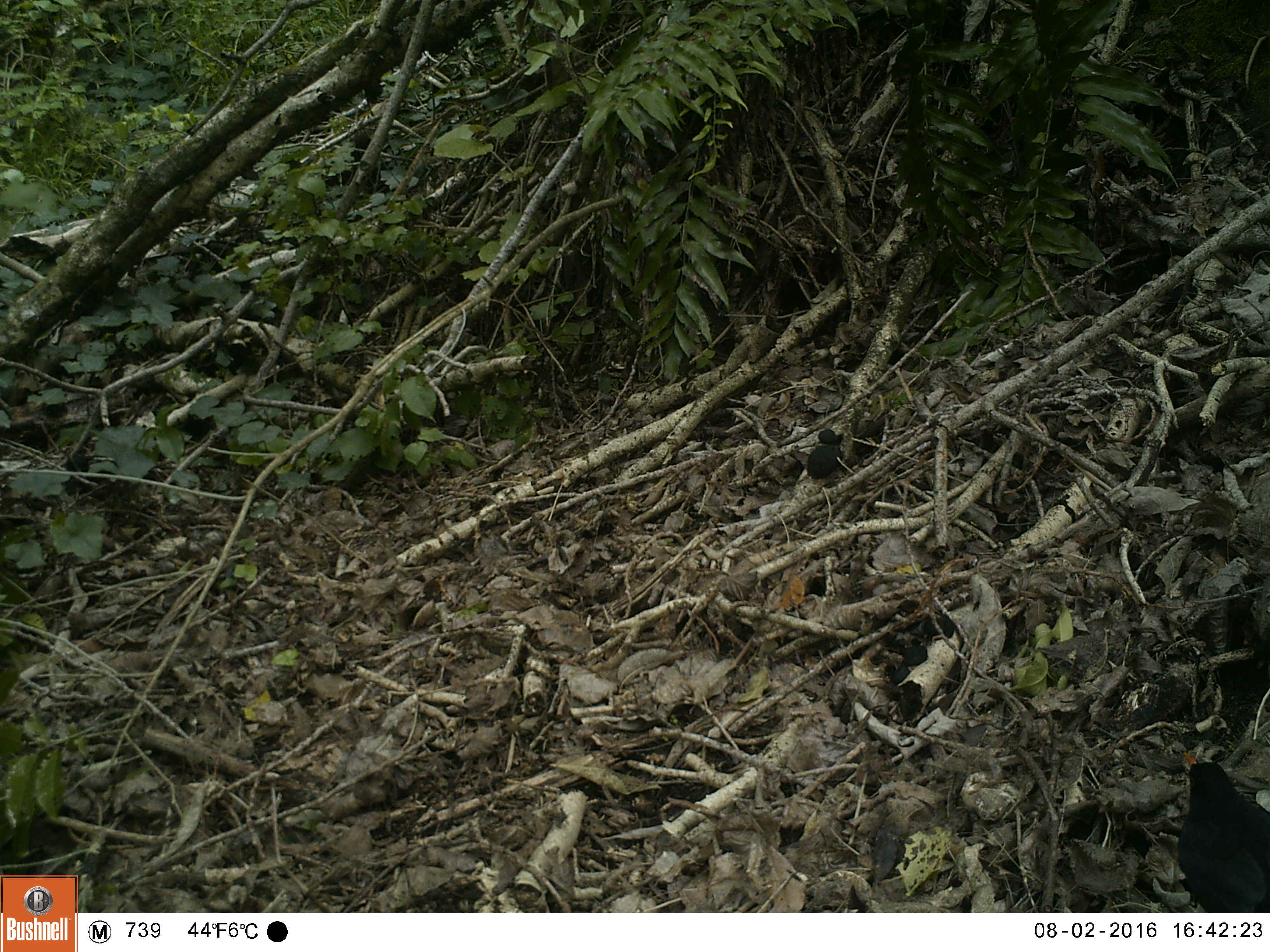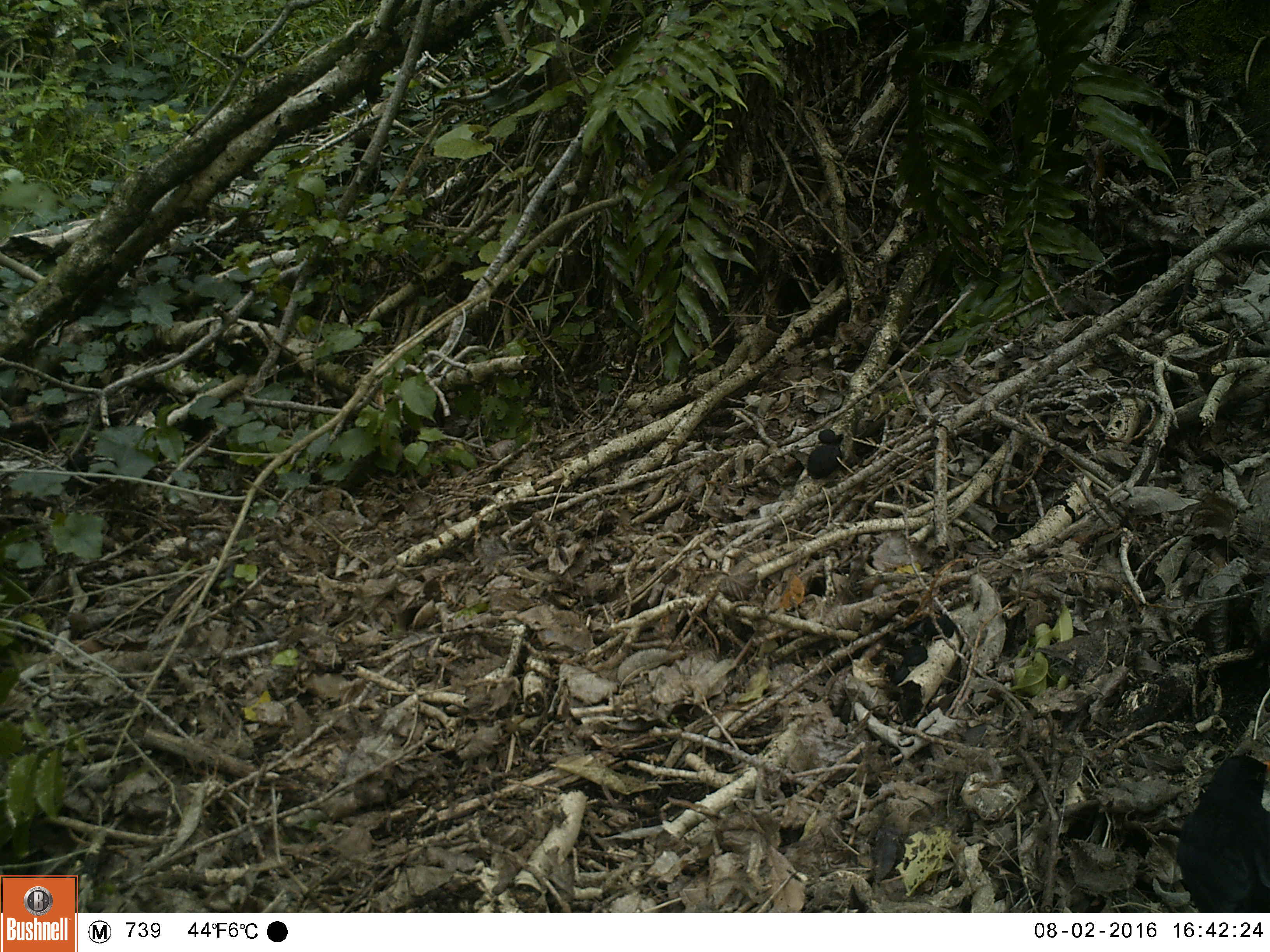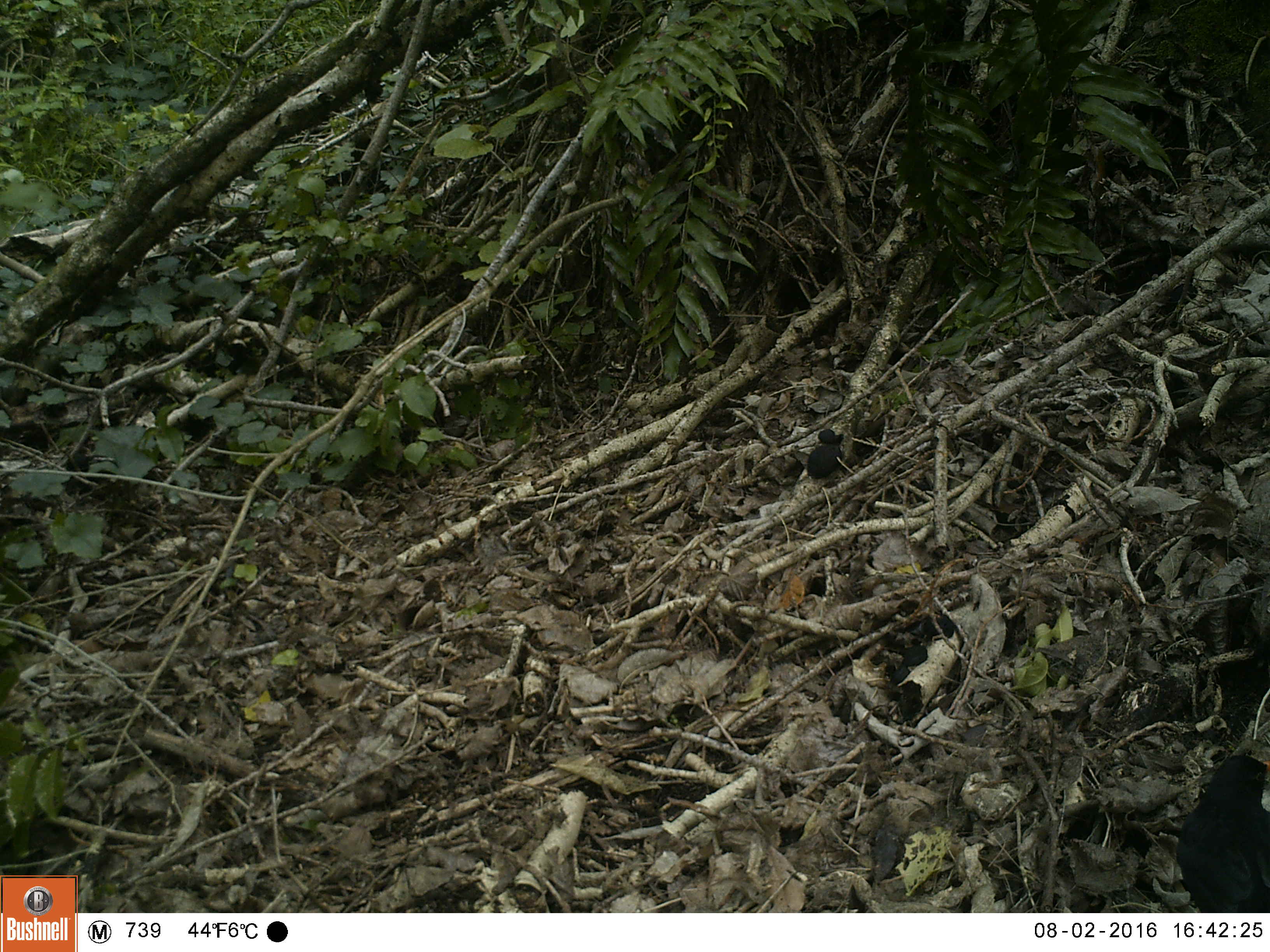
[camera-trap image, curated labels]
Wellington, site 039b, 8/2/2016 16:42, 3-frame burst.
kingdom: Animalia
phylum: Chordata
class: Aves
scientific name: Aves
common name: bird